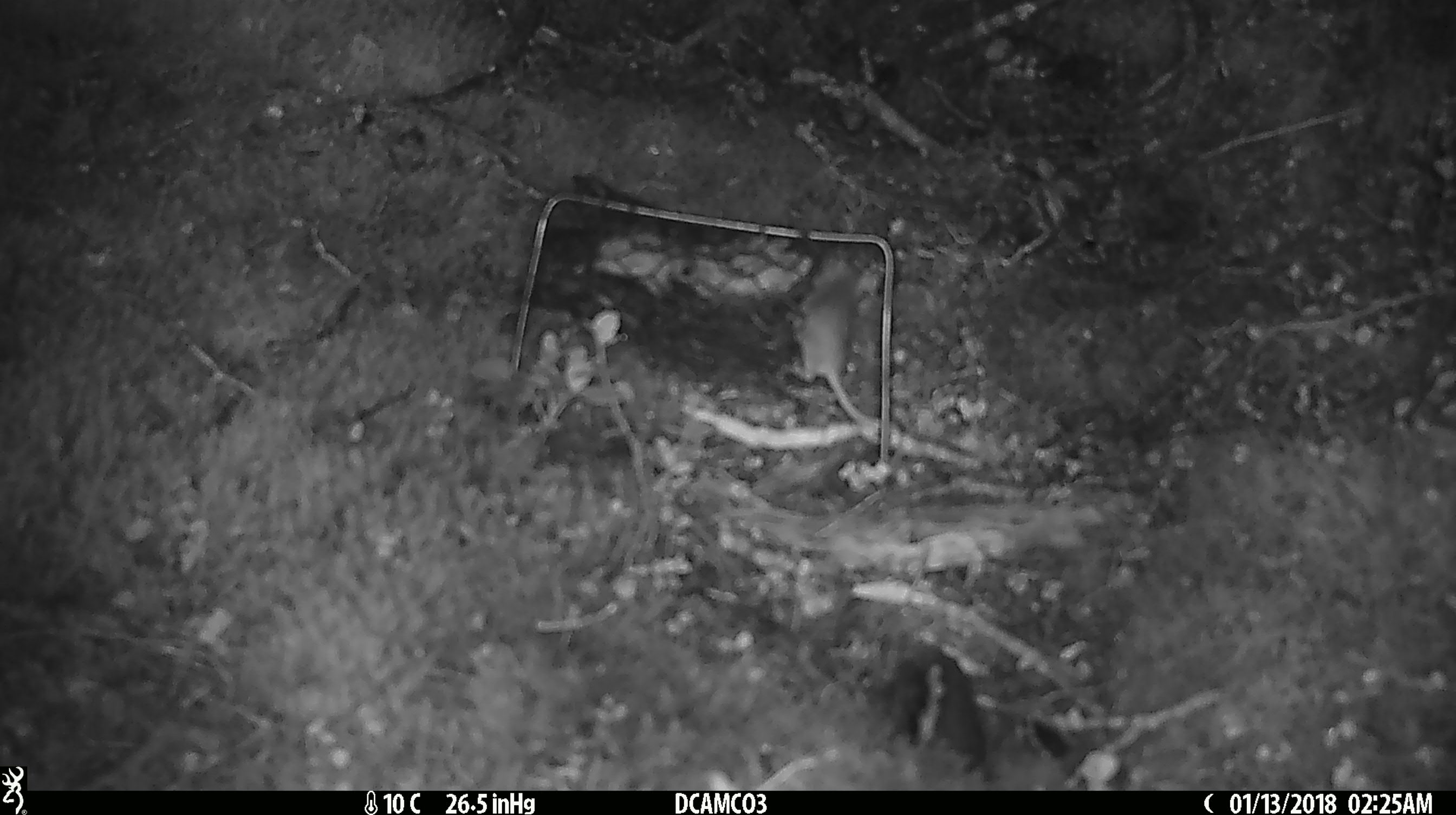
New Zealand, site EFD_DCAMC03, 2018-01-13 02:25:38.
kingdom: Animalia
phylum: Chordata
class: Mammalia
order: Rodentia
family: Muridae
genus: Mus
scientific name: Mus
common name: mouse